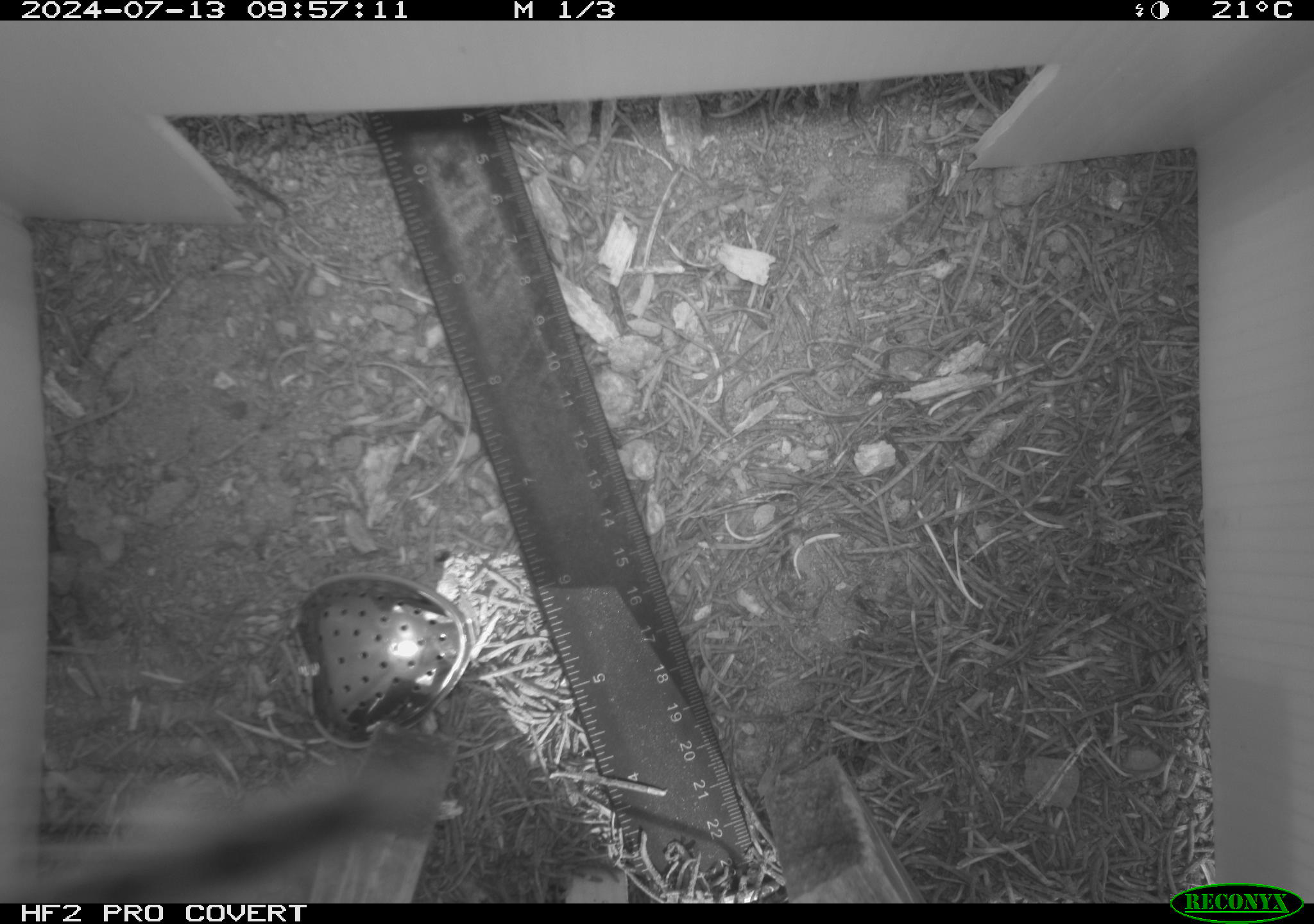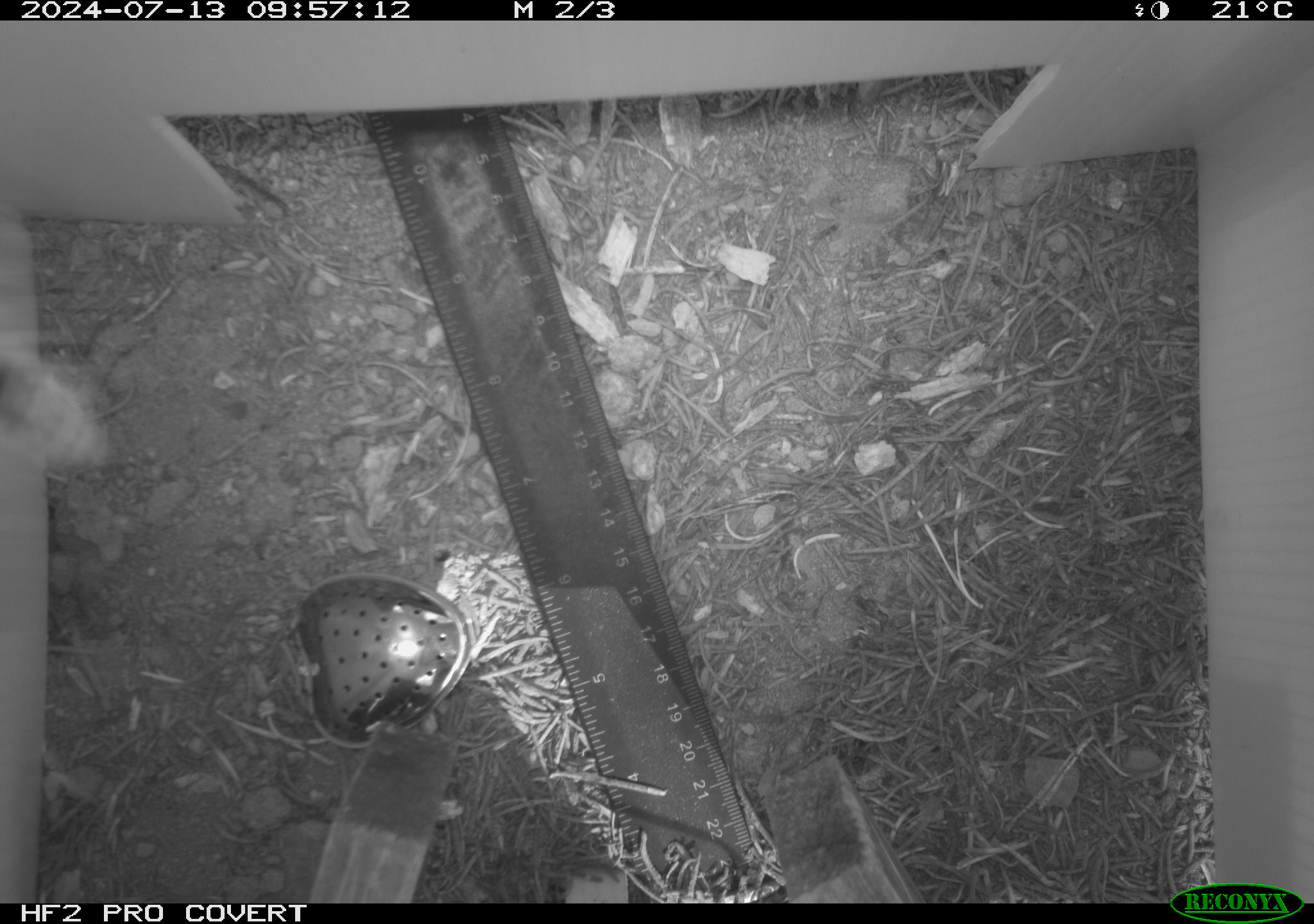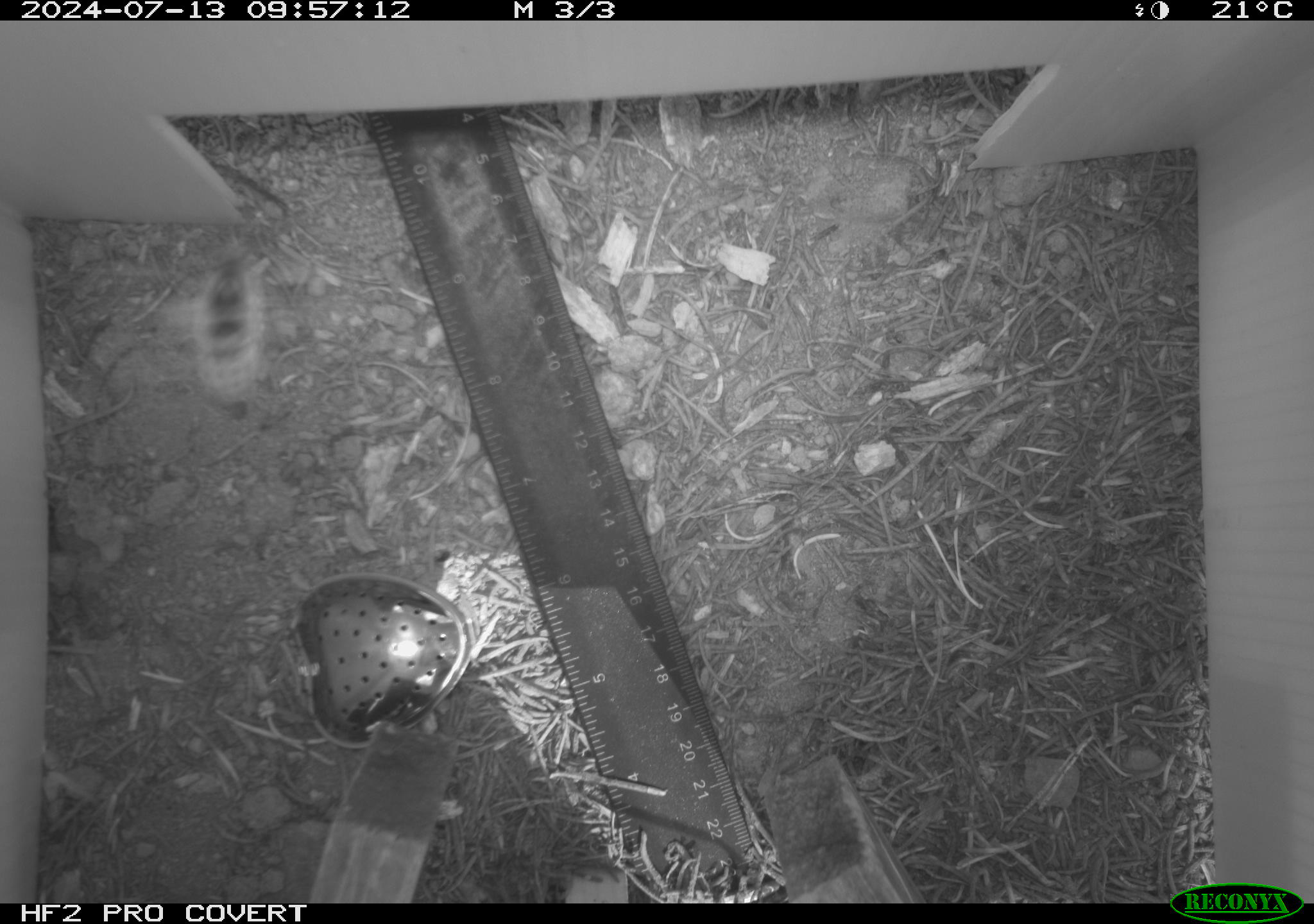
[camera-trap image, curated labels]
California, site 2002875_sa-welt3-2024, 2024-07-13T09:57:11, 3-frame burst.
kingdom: Animalia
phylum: Arthropoda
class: Insecta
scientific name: Insecta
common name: insect